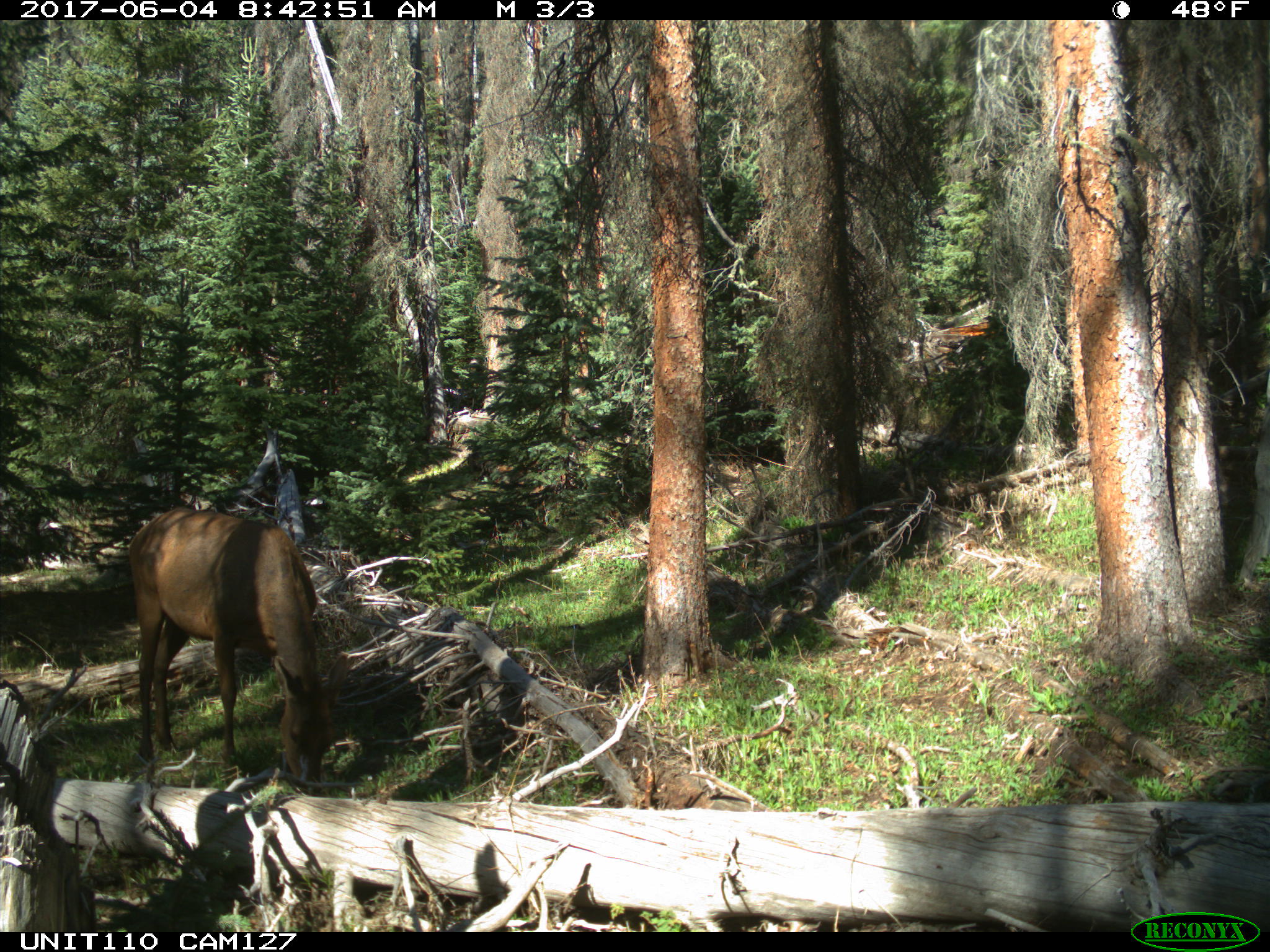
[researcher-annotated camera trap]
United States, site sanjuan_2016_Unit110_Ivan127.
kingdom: Animalia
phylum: Chordata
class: Mammalia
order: Artiodactyla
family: Cervidae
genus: Cervus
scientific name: Cervus elaphus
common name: red deer